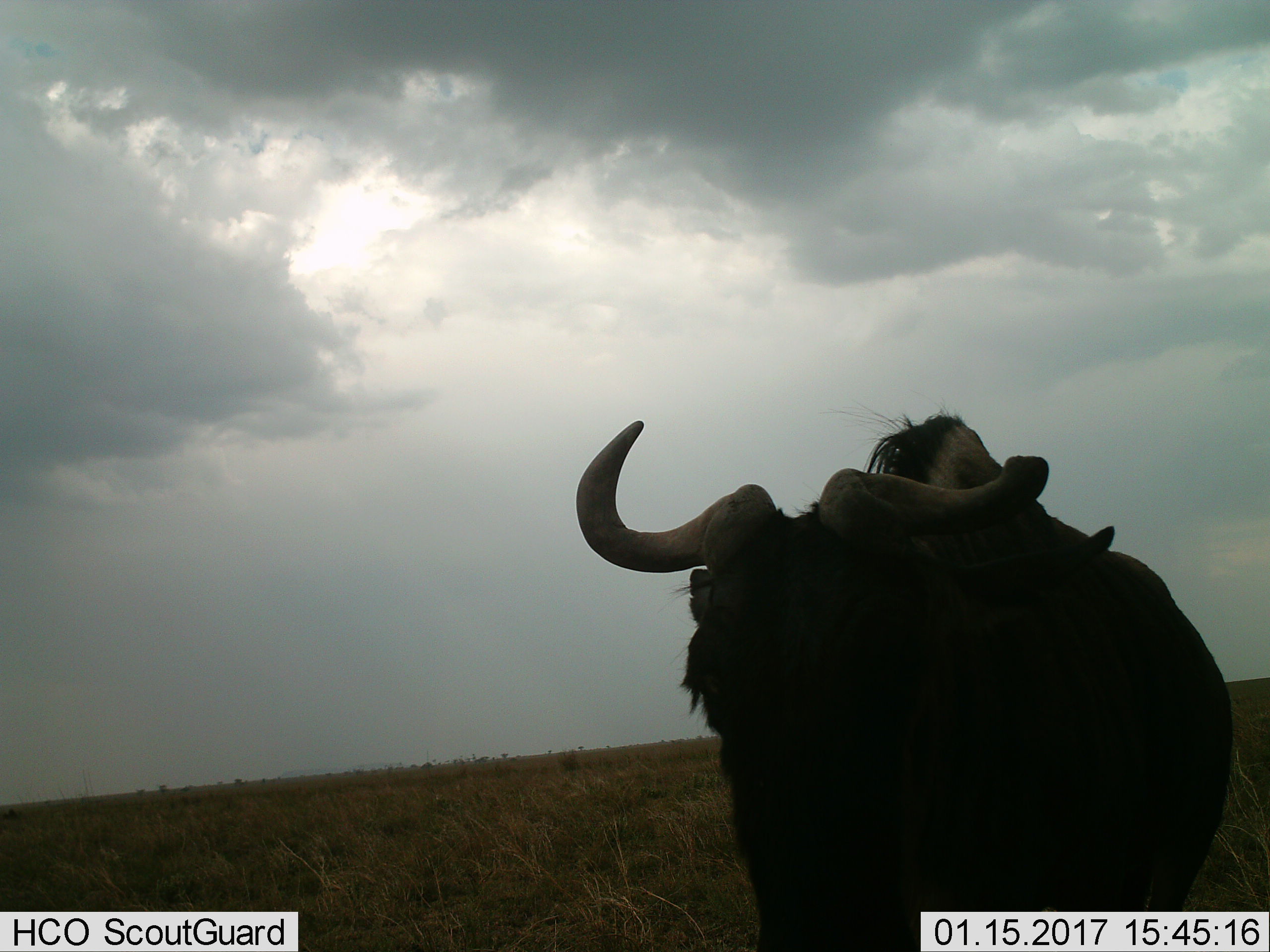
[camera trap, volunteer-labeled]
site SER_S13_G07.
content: unidentified animal